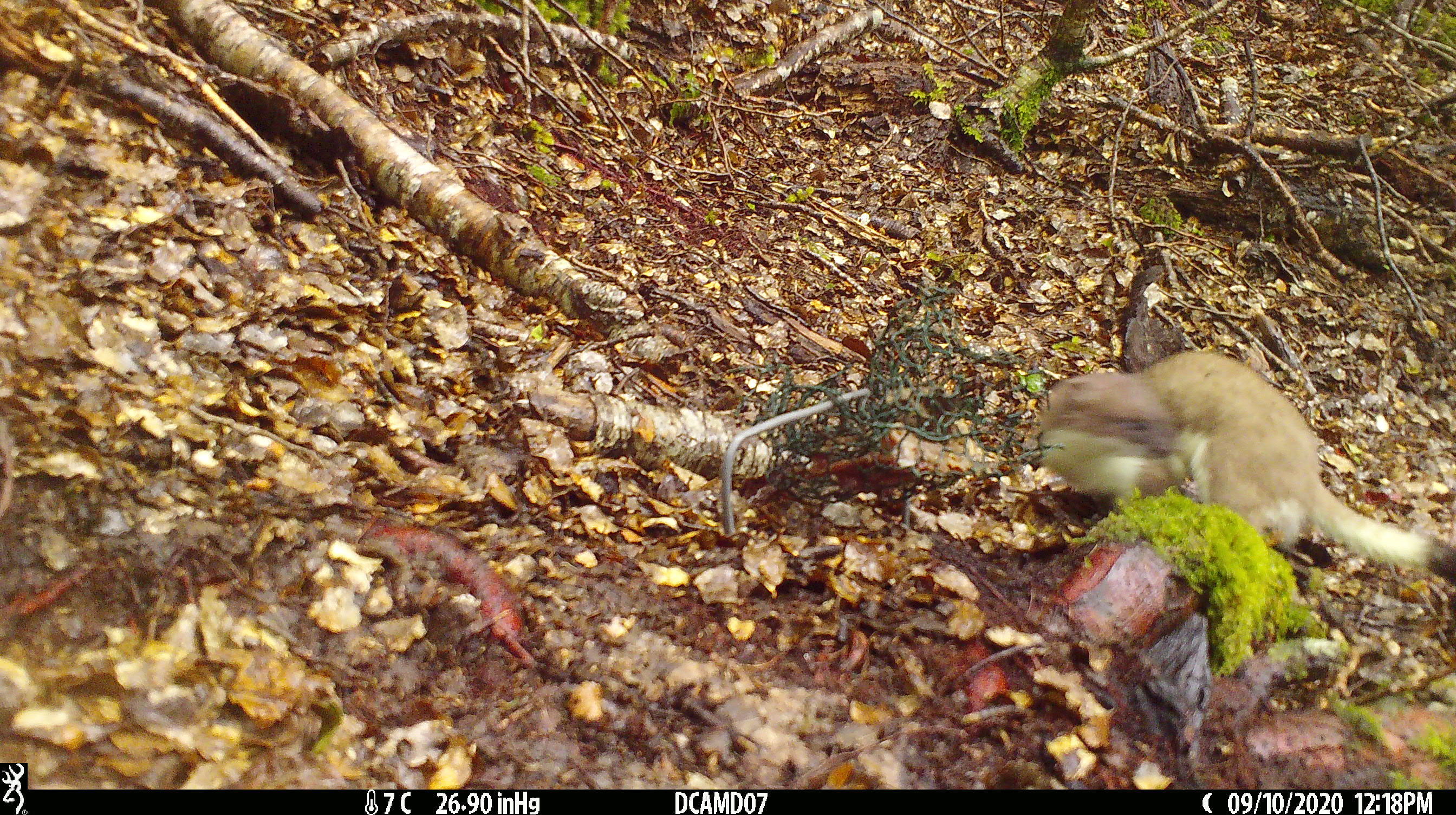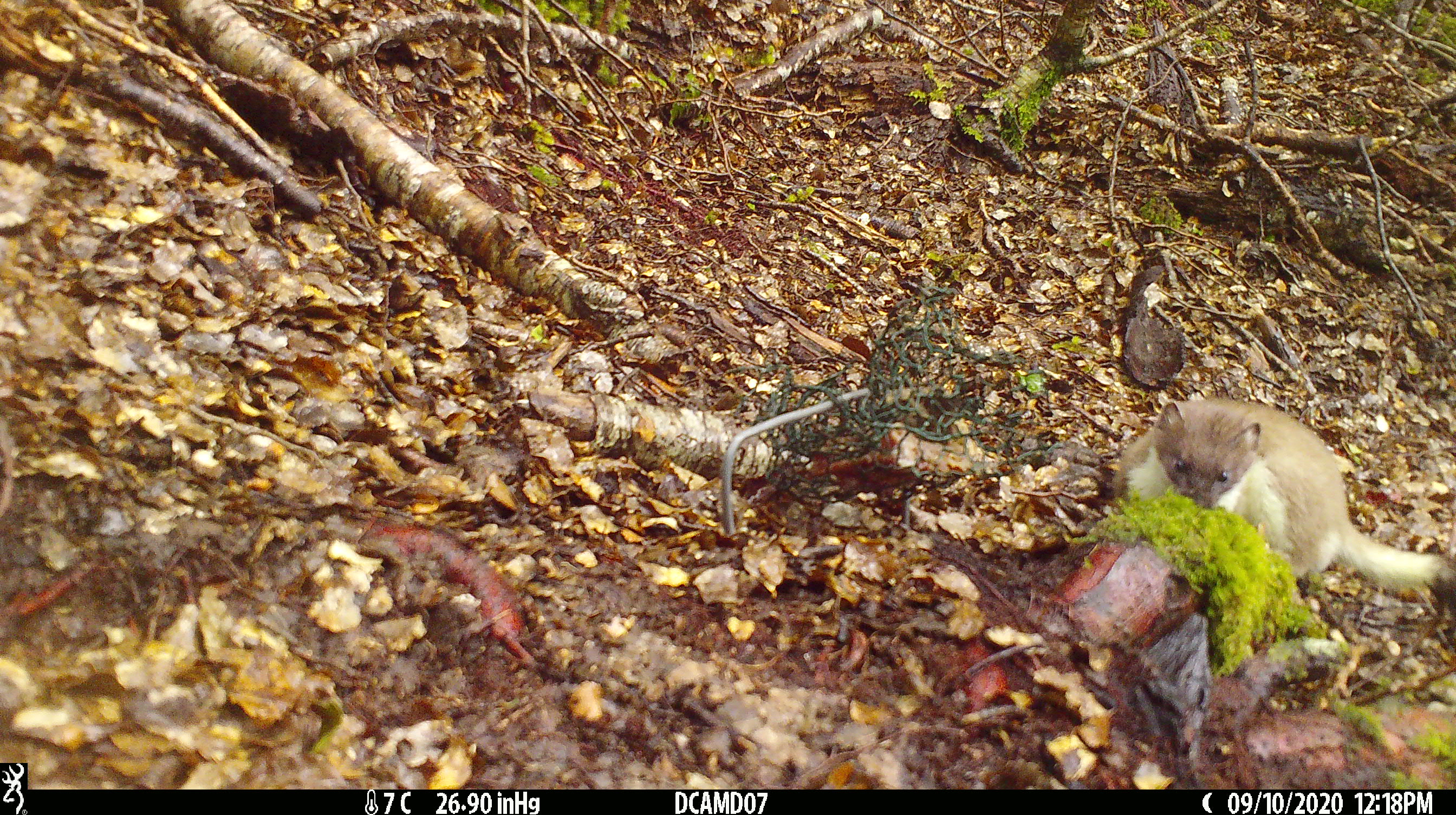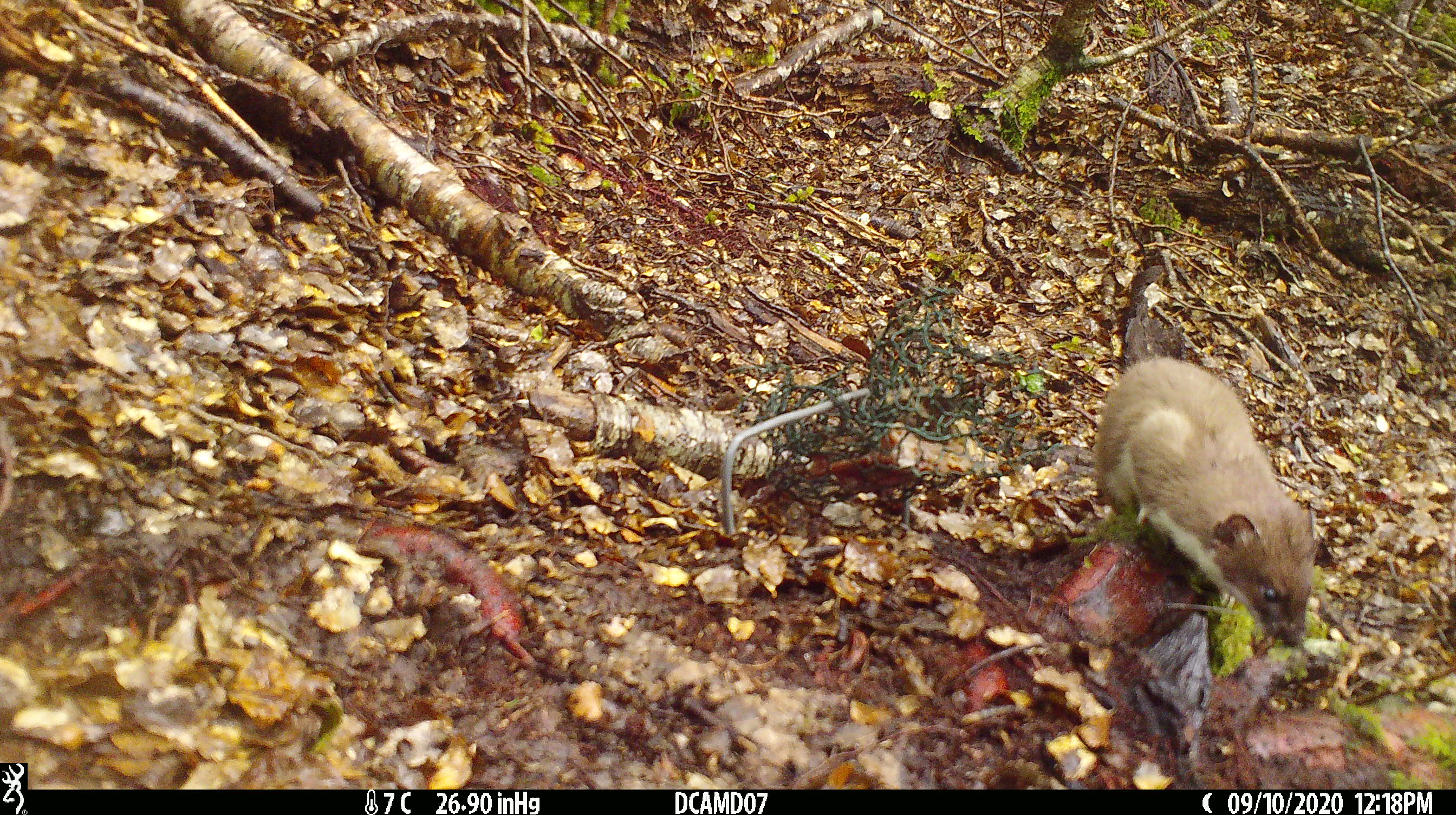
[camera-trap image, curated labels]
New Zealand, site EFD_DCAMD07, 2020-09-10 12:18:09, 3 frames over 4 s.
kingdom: Animalia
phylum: Chordata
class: Mammalia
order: Carnivora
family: Mustelidae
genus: Mustela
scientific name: Mustela erminea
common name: stoat